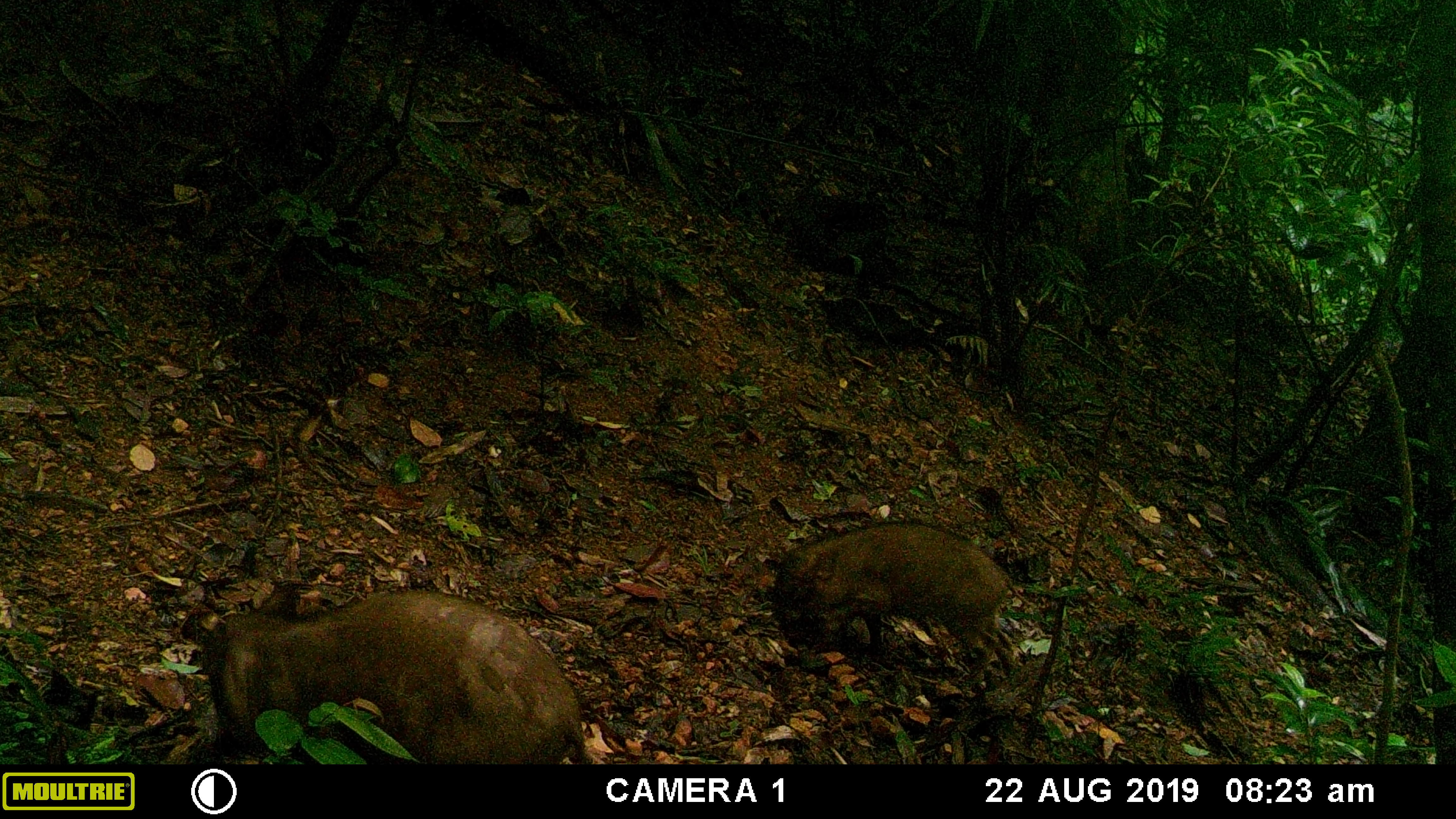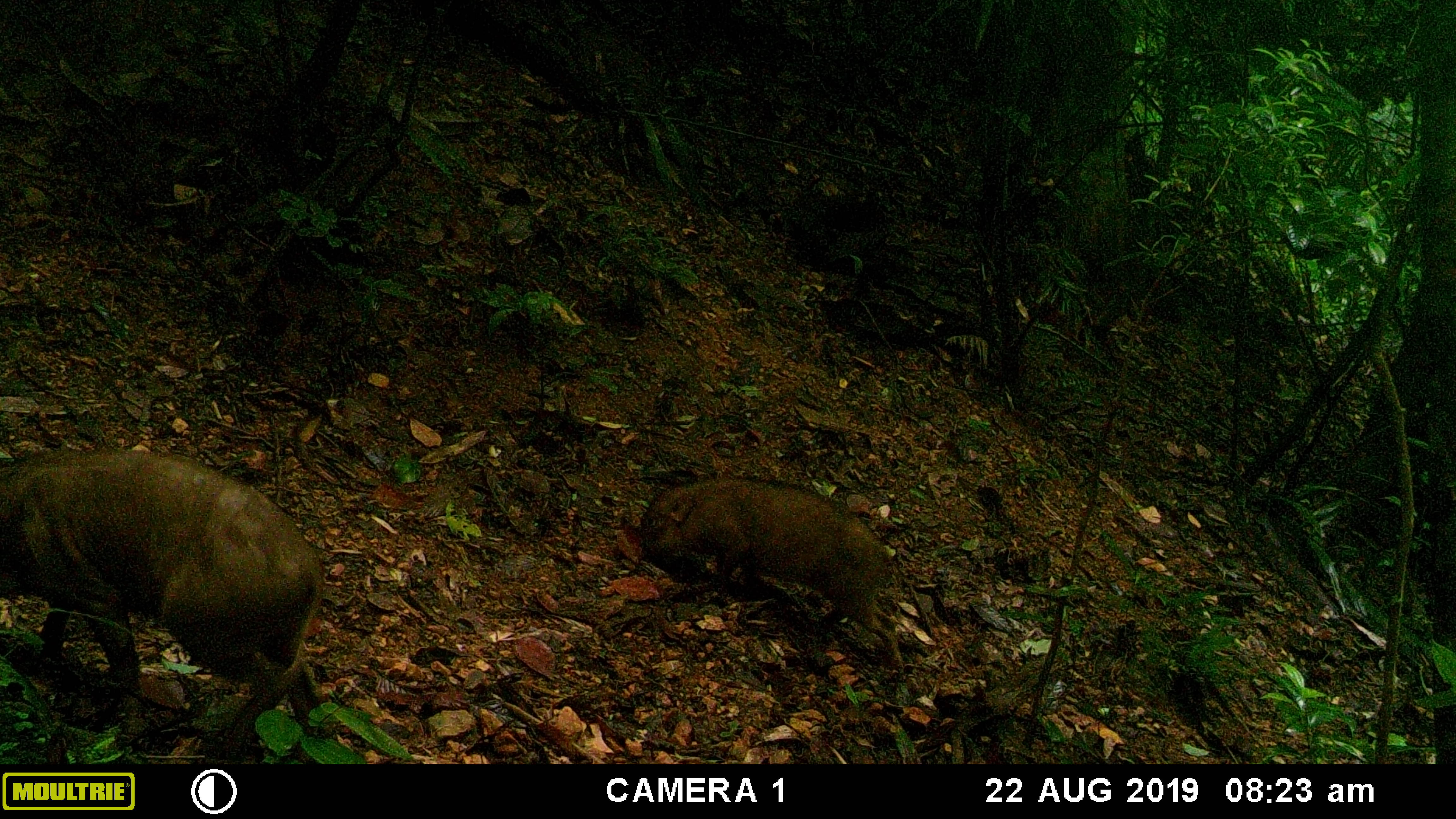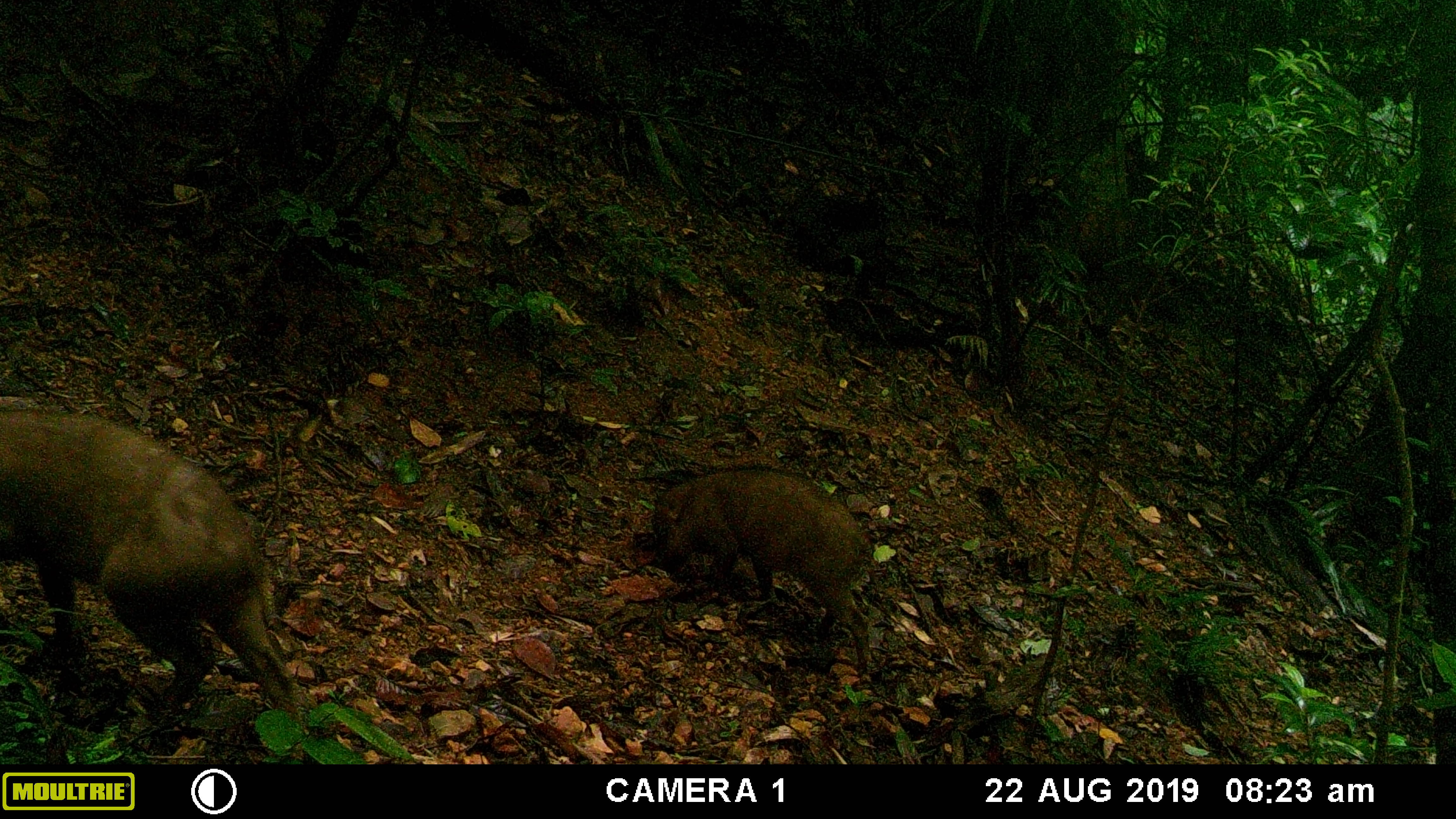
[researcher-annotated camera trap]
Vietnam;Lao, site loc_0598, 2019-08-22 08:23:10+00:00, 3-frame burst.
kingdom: Animalia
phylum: Chordata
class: Mammalia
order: Artiodactyla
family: Suidae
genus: Sus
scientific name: Sus scrofa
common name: eurasian wild pig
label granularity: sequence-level